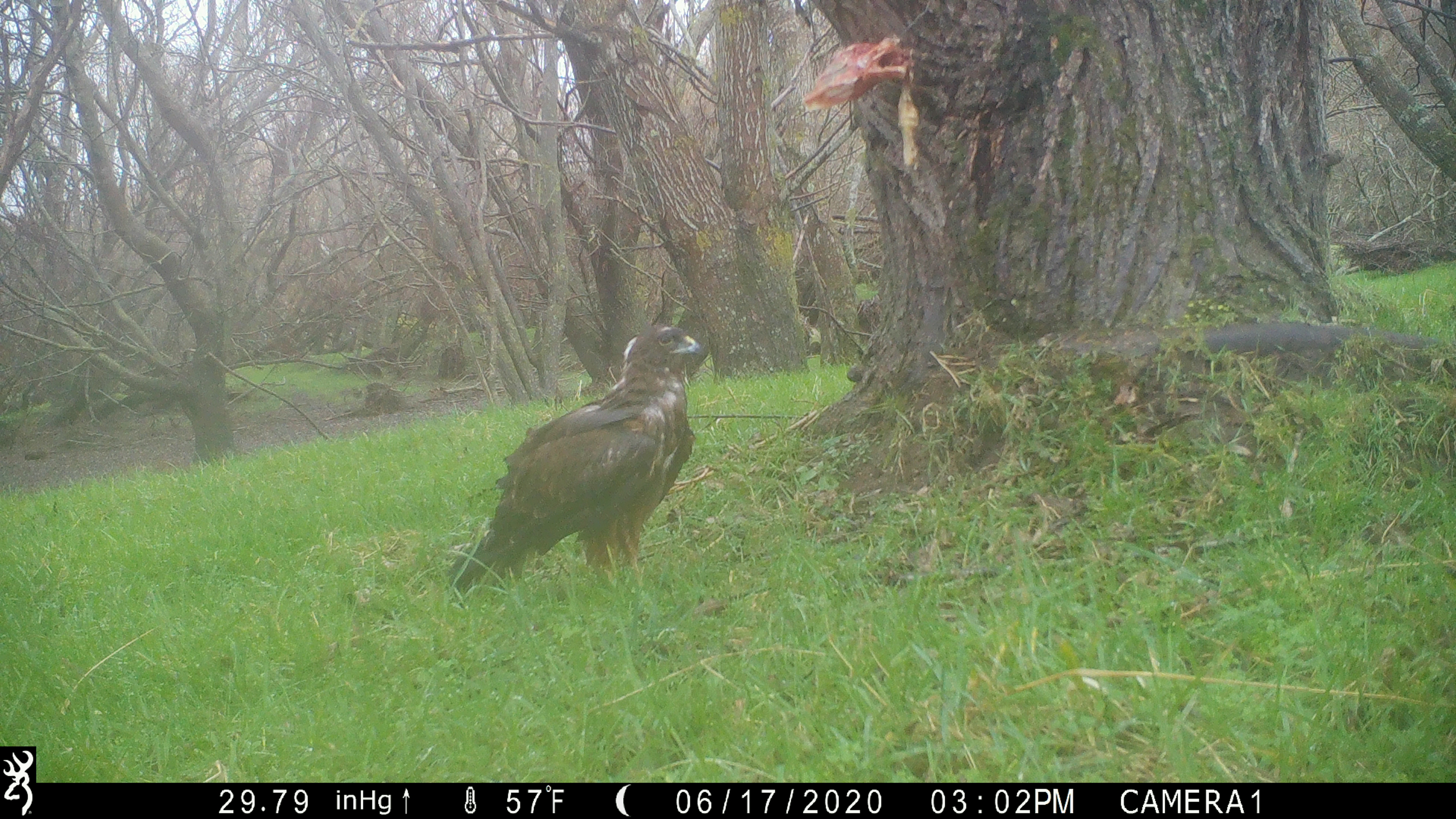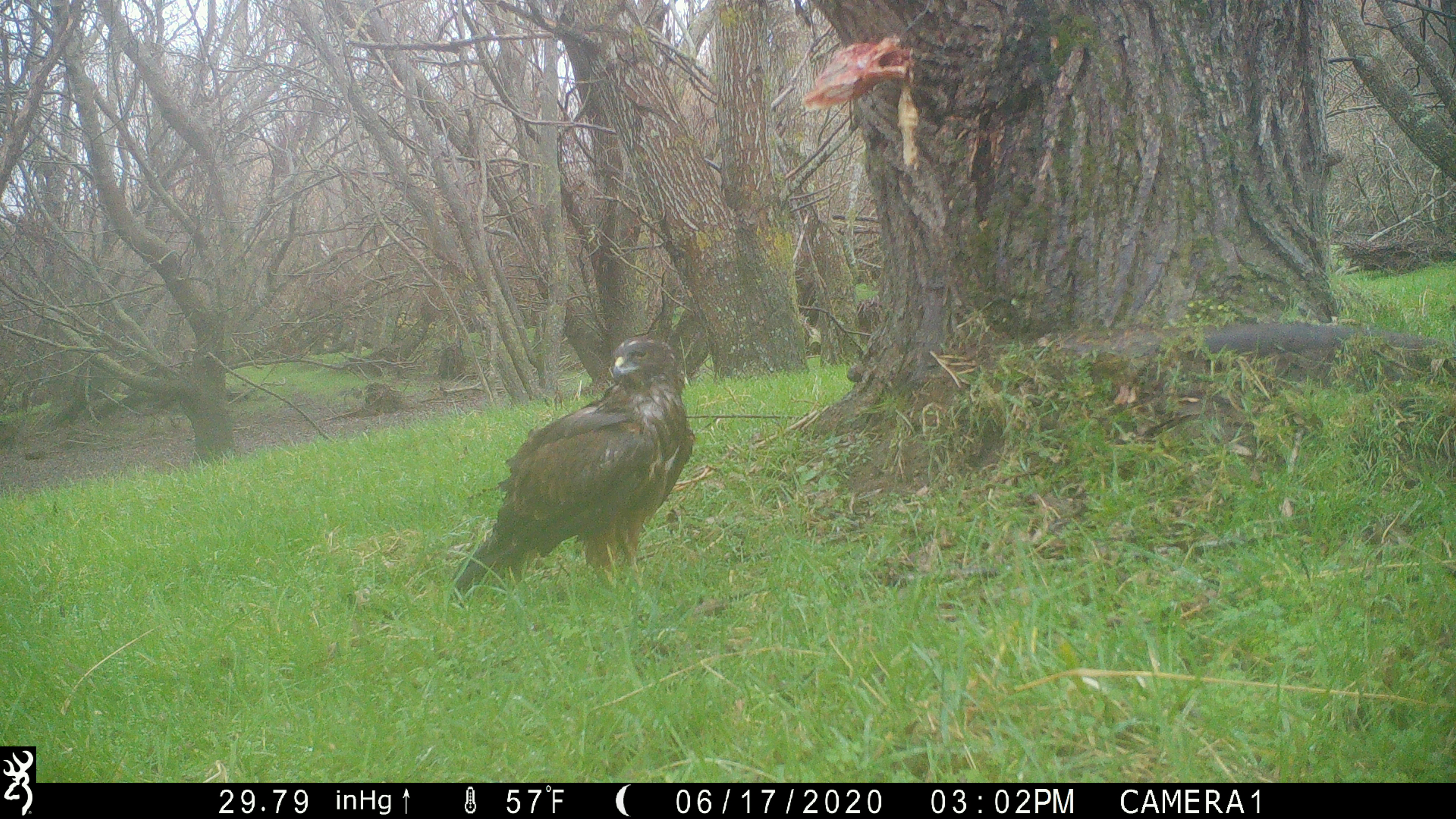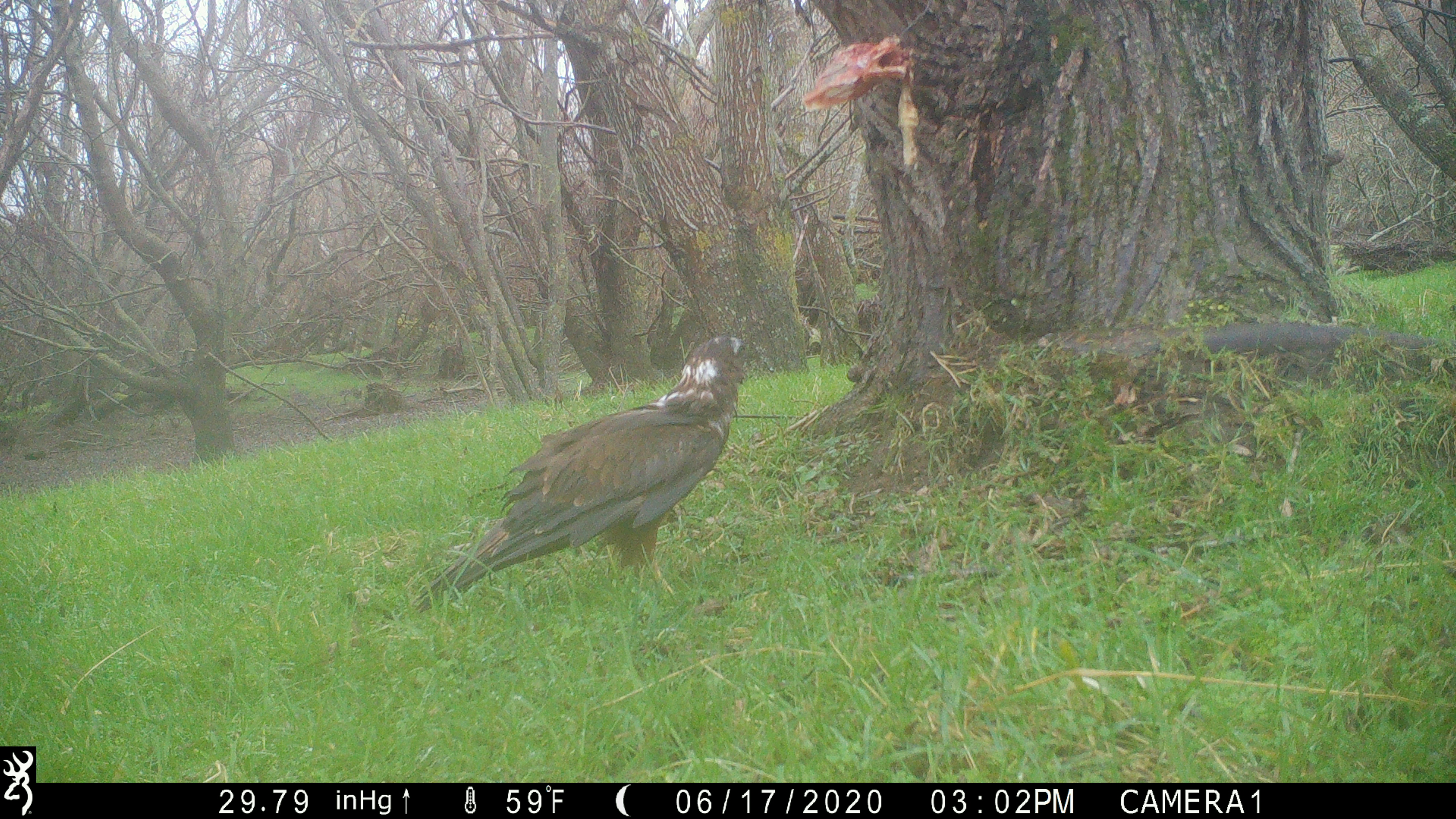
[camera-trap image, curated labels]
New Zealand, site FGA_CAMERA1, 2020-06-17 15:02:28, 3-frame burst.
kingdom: Animalia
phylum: Chordata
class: Aves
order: Accipitriformes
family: Accipitridae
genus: Circus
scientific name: Circus approximans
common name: swamp harrier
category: harrier